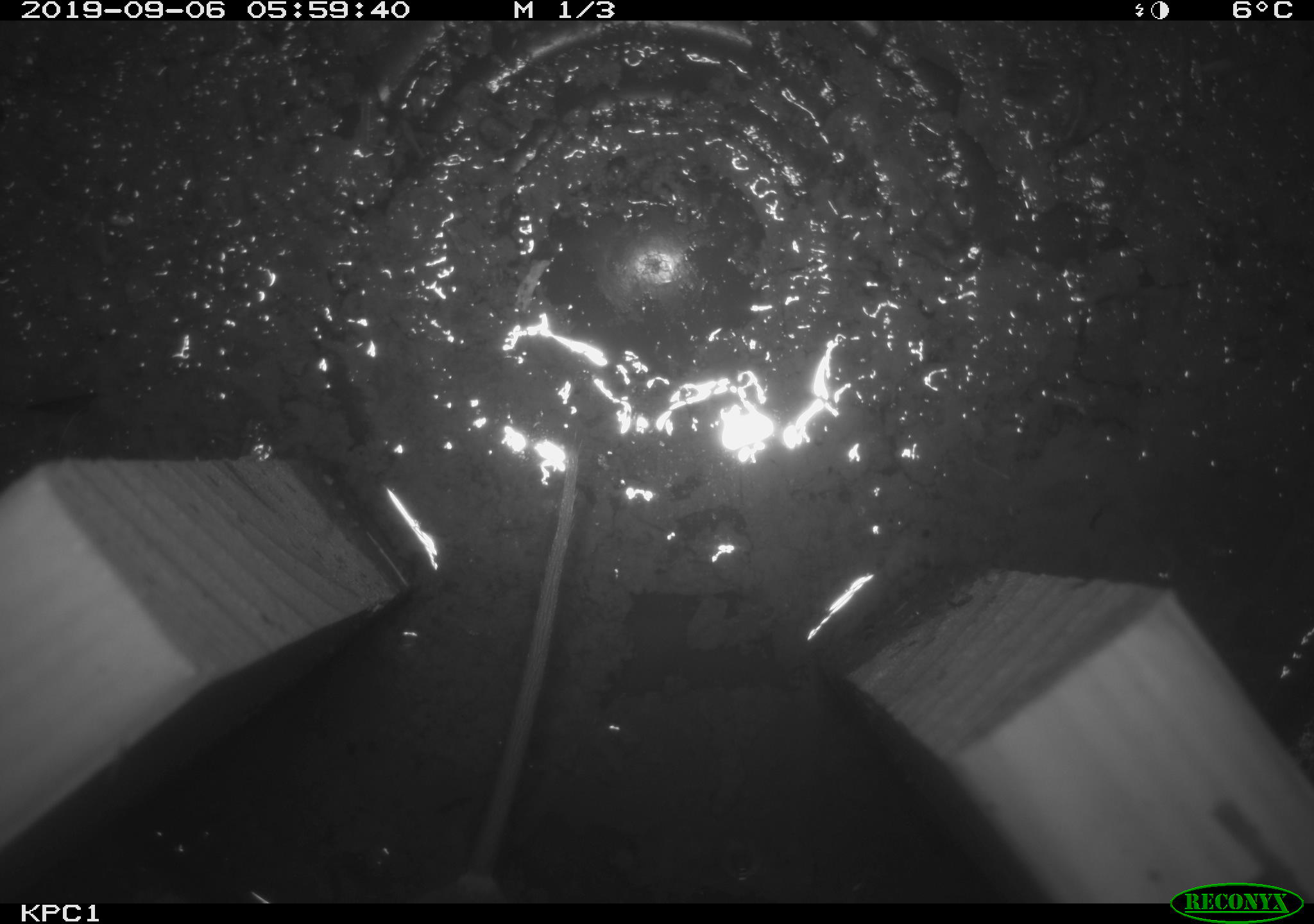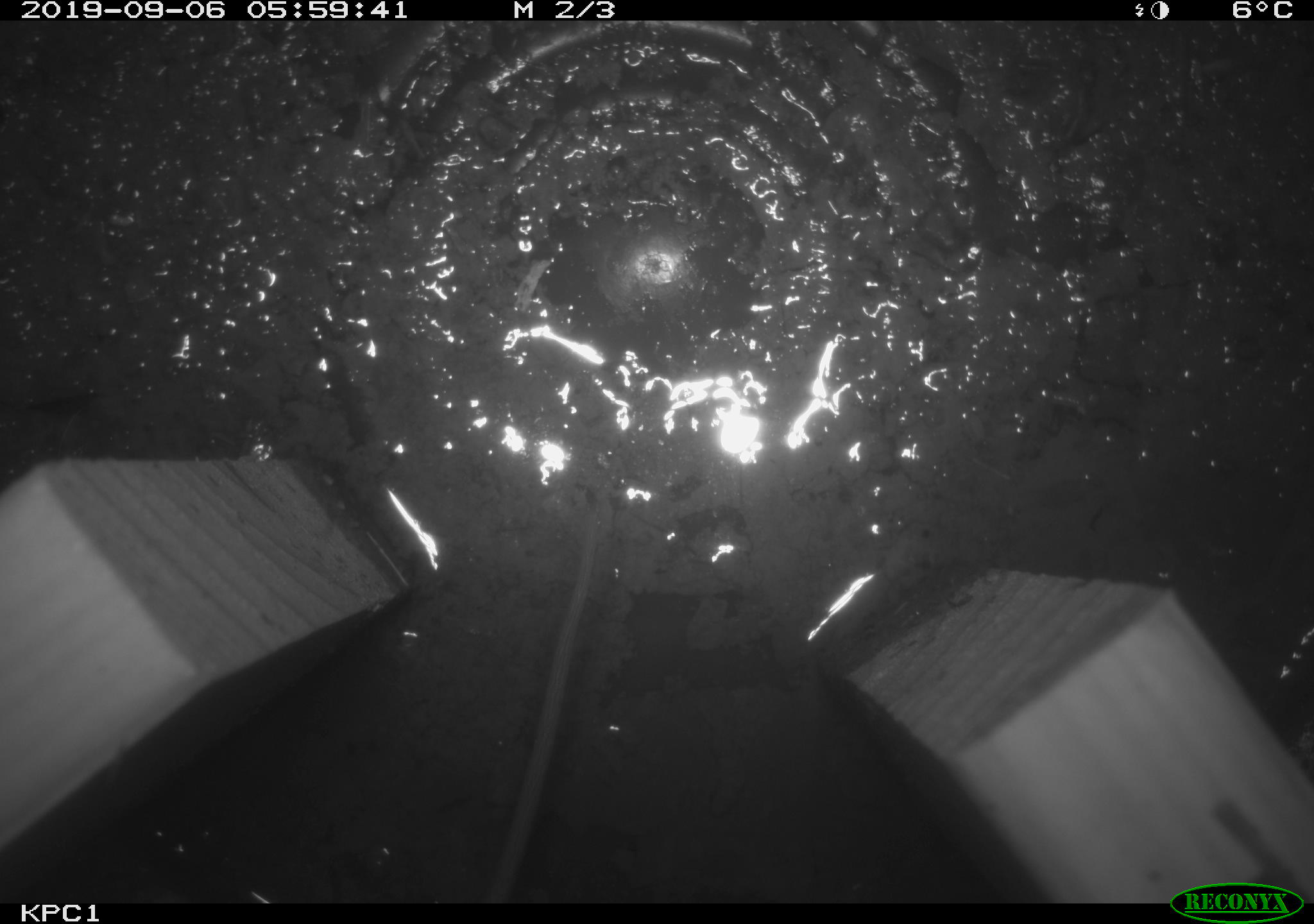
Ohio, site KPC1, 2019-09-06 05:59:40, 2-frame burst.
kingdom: Animalia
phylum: Chordata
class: Mammalia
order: Rodentia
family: Cricetidae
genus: Peromyscus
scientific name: Peromyscus leucopus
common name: white-footed mouse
White-footed mouse (Peromyscus leucopus).